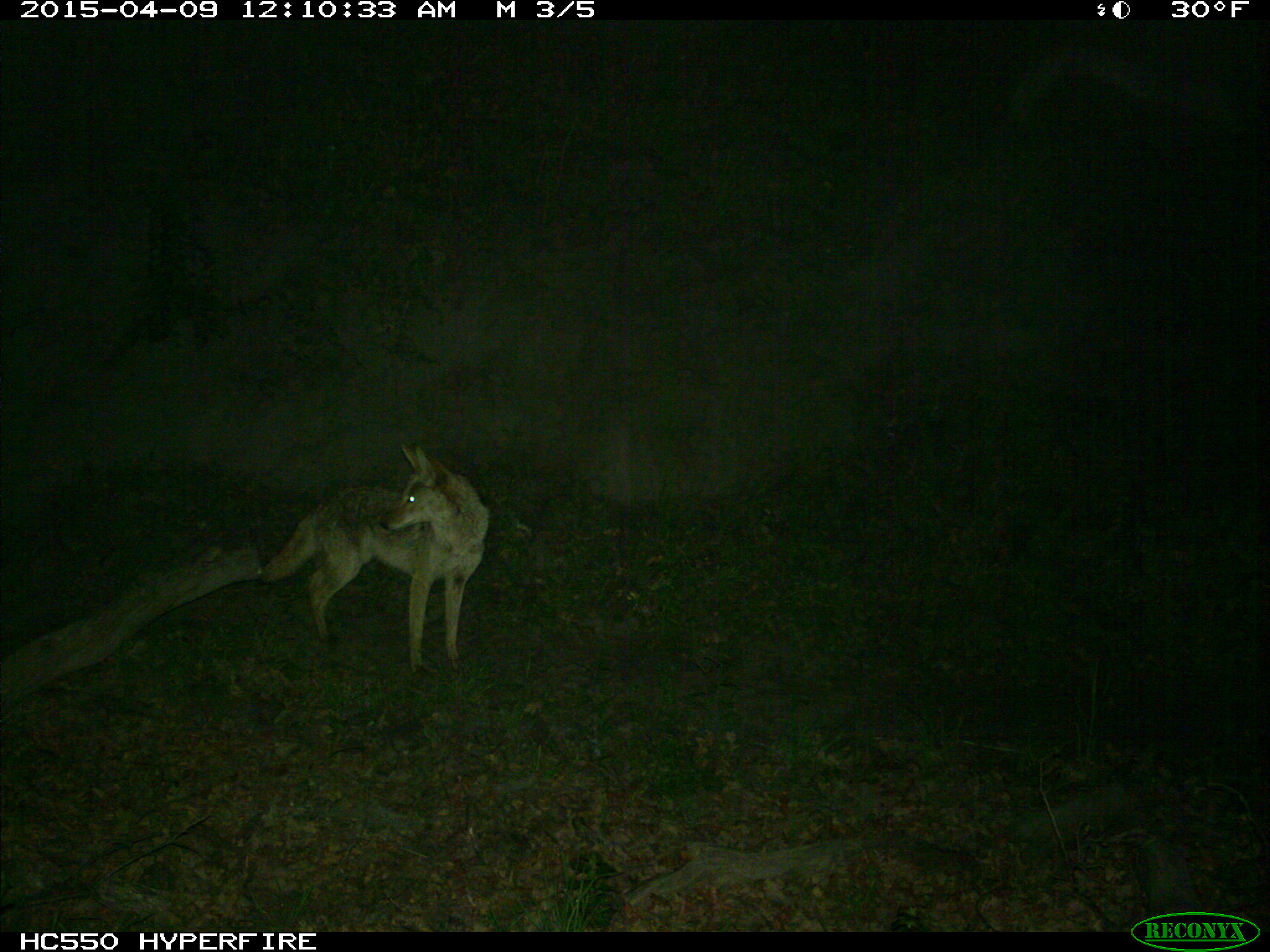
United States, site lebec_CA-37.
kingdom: Animalia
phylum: Chordata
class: Mammalia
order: Carnivora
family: Canidae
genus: Canis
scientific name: Canis latrans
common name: coyote